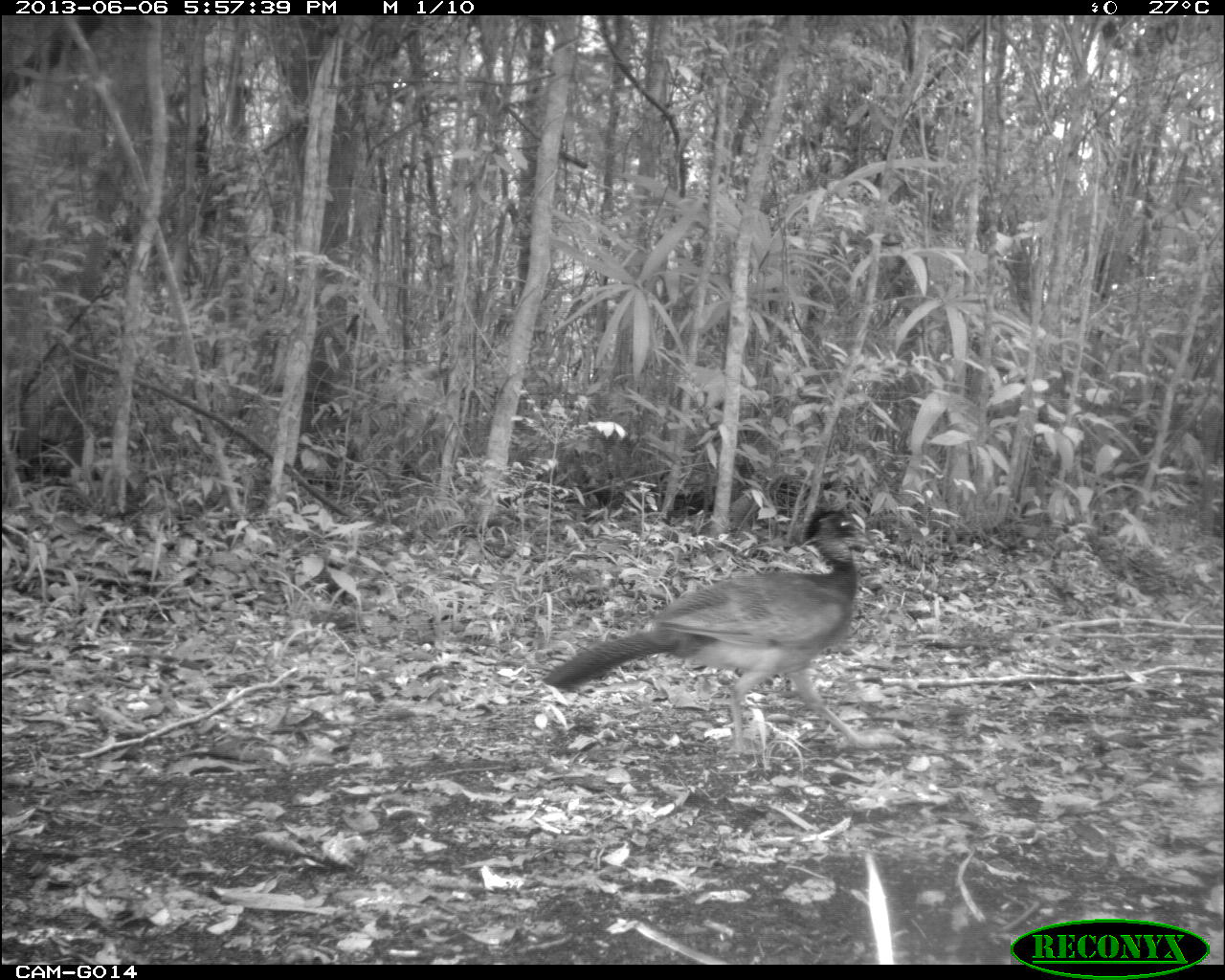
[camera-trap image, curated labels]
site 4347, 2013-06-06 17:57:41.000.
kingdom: Animalia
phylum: Chordata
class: Aves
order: Galliformes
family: Cracidae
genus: Crax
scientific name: Crax rubra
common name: great curassow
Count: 1.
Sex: female.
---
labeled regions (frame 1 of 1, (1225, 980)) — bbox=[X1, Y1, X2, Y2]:
crax rubra: bbox=[541, 506, 875, 754]